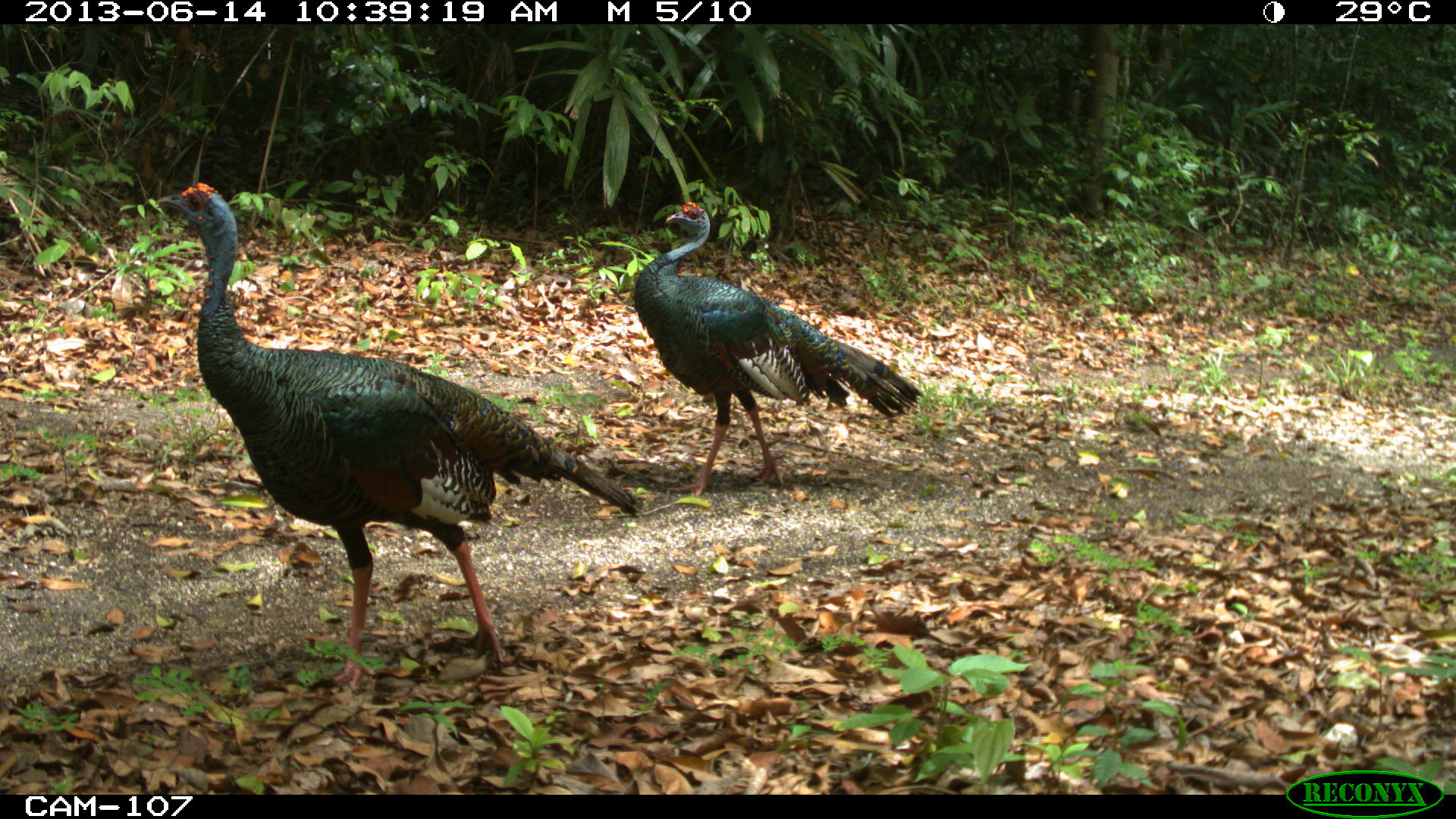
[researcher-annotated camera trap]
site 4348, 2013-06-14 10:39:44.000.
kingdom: Animalia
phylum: Chordata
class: Aves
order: Galliformes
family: Phasianidae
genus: Meleagris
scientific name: Meleagris ocellata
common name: ocellated turkey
Meleagris ocellata (ocellated turkey), count 2.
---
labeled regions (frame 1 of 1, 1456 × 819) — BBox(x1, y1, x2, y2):
meleagris ocellata: BBox(151, 180, 641, 693); BBox(624, 199, 924, 503)